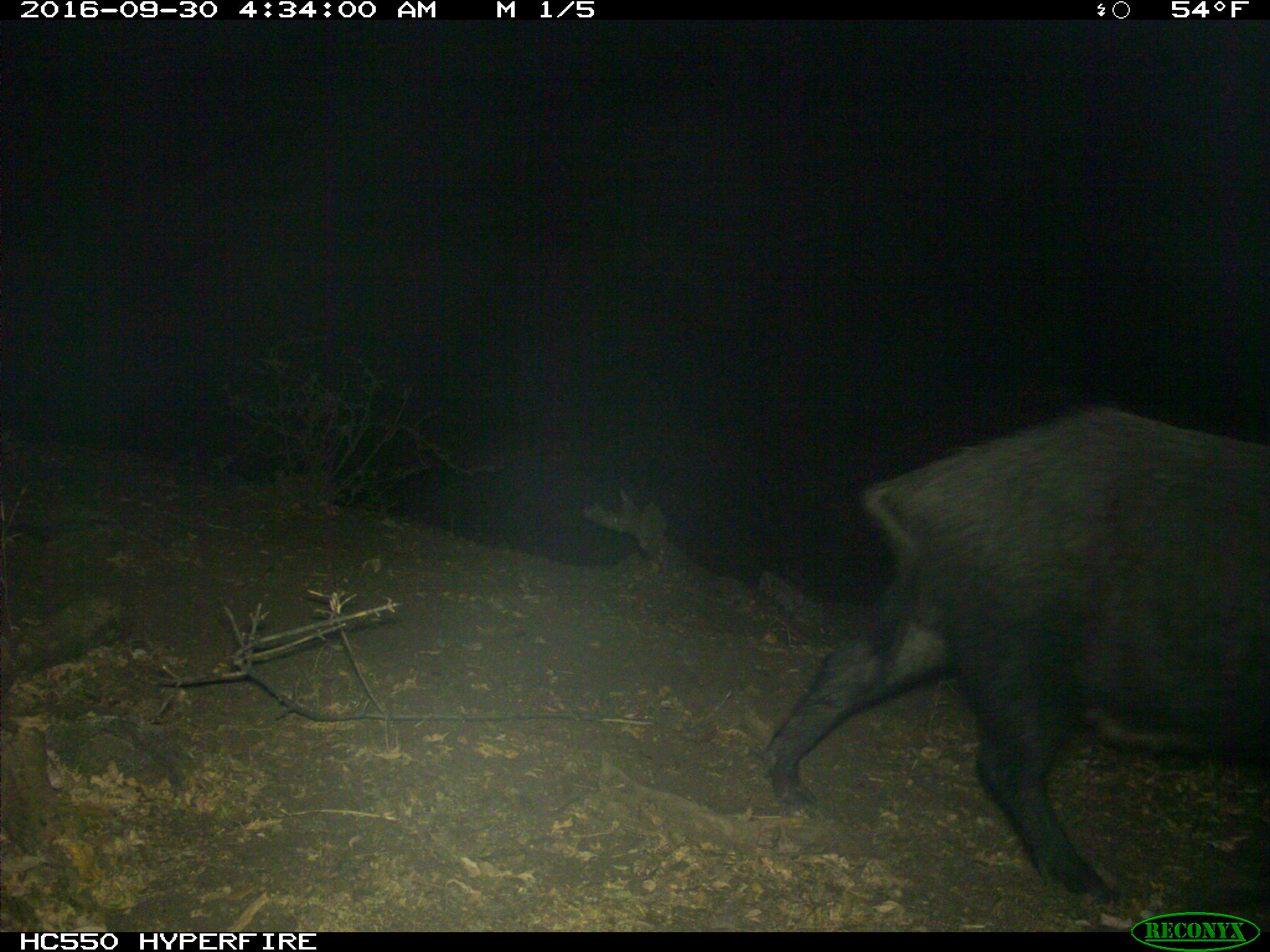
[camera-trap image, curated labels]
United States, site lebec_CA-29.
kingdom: Animalia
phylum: Chordata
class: Mammalia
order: Artiodactyla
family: Suidae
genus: Sus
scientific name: Sus scrofa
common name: wild boar